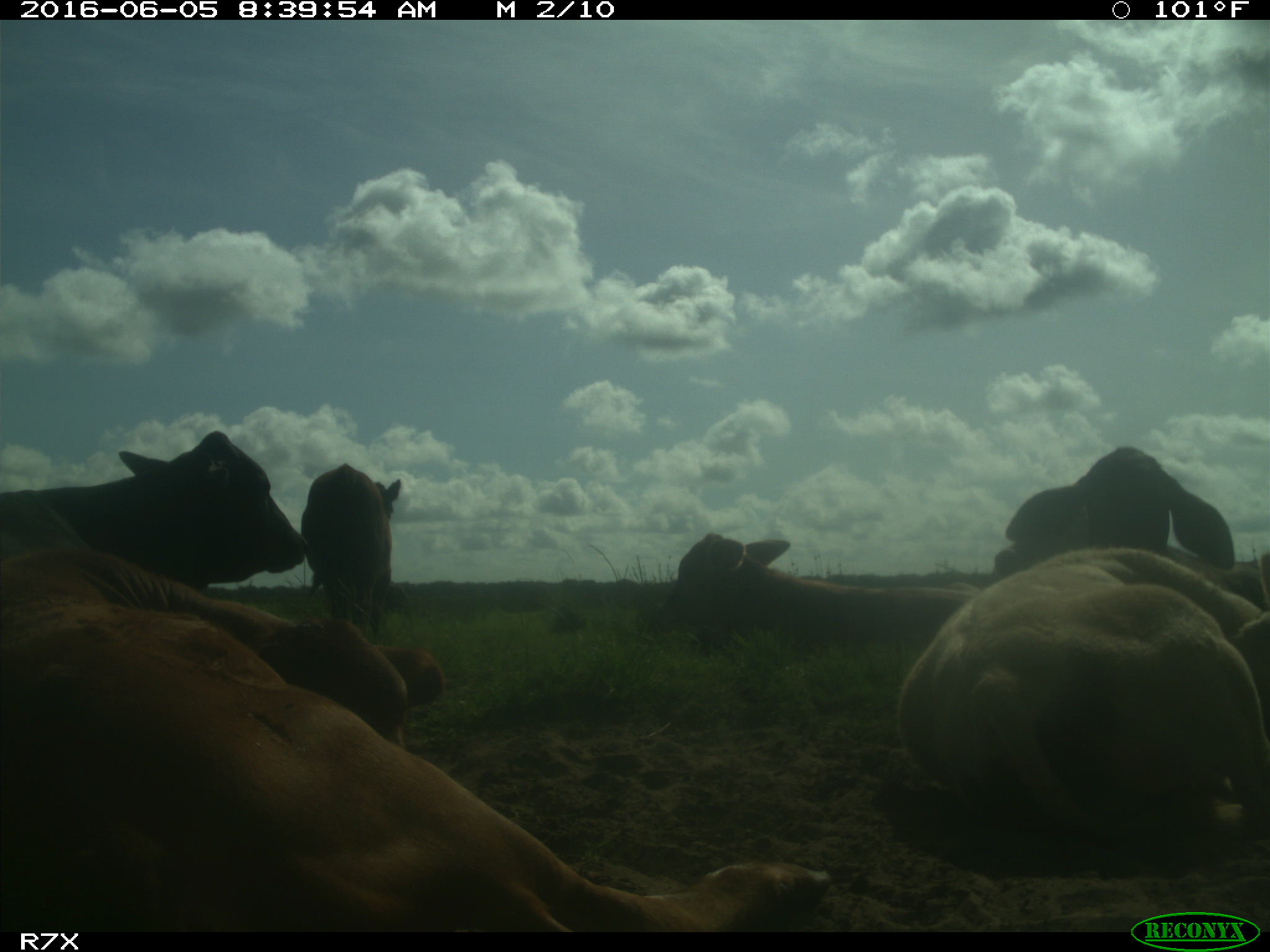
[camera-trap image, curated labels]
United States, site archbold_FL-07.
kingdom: Animalia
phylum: Chordata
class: Mammalia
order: Artiodactyla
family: Bovidae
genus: Bos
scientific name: Bos taurus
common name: domestic cow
Bos taurus (domestic cow).